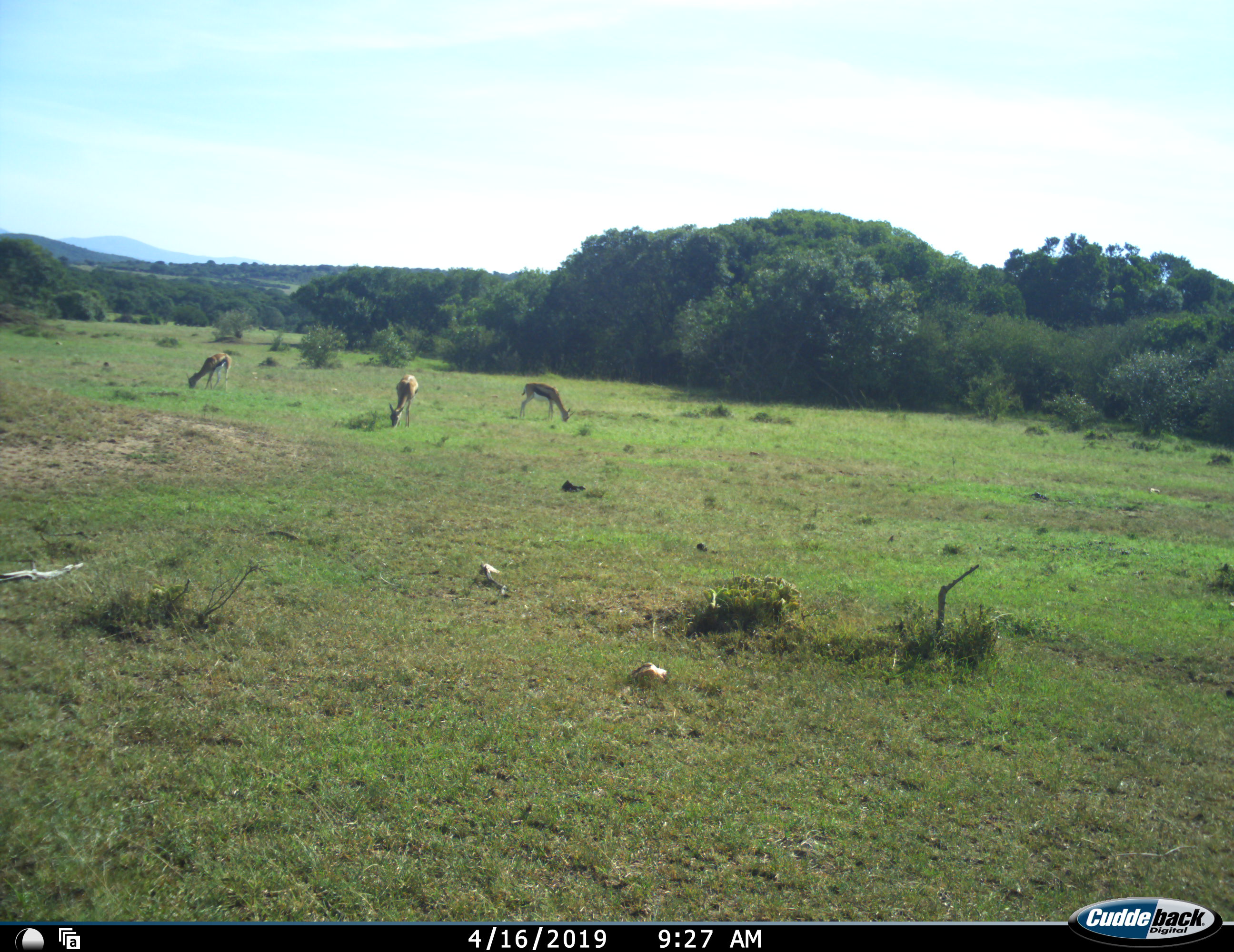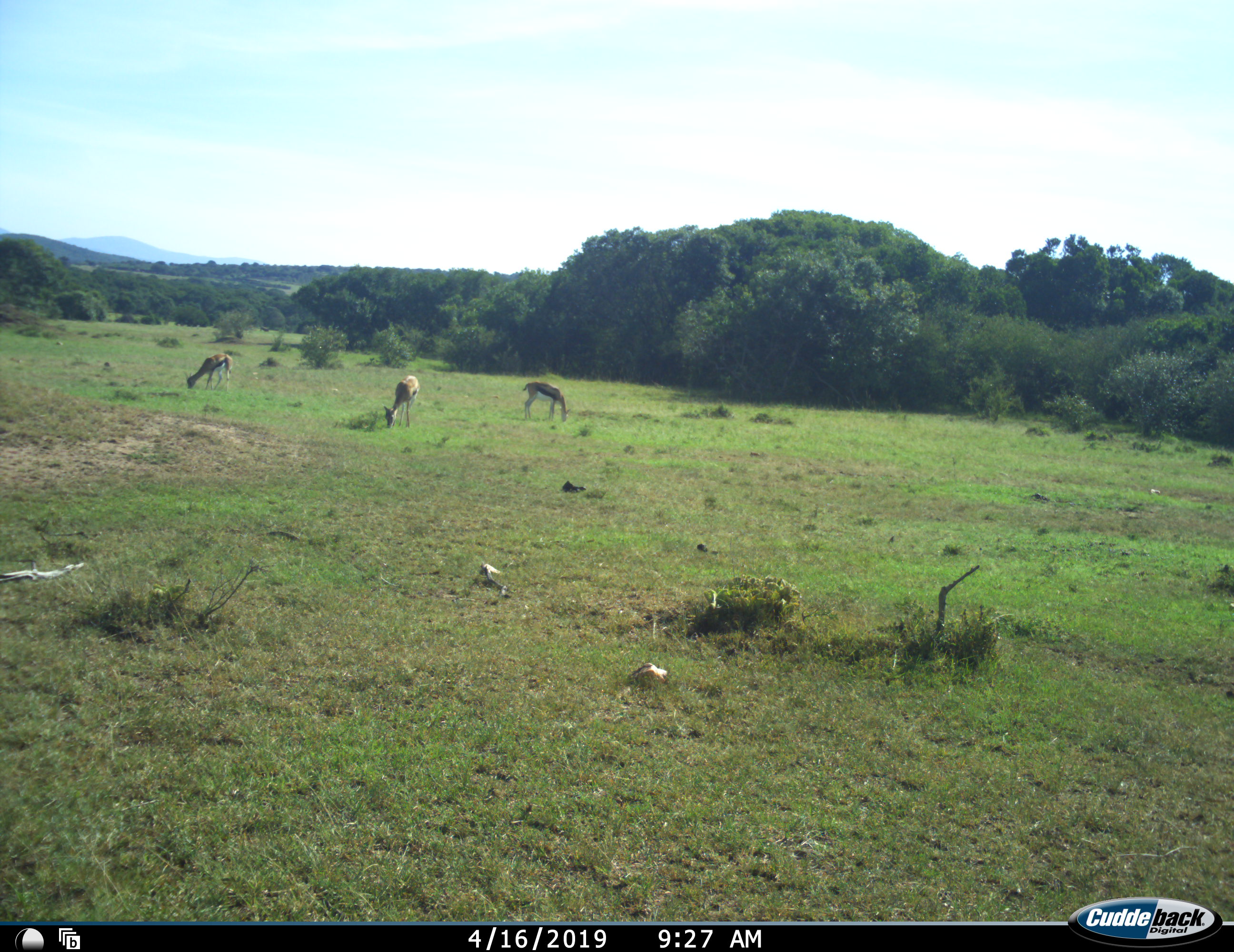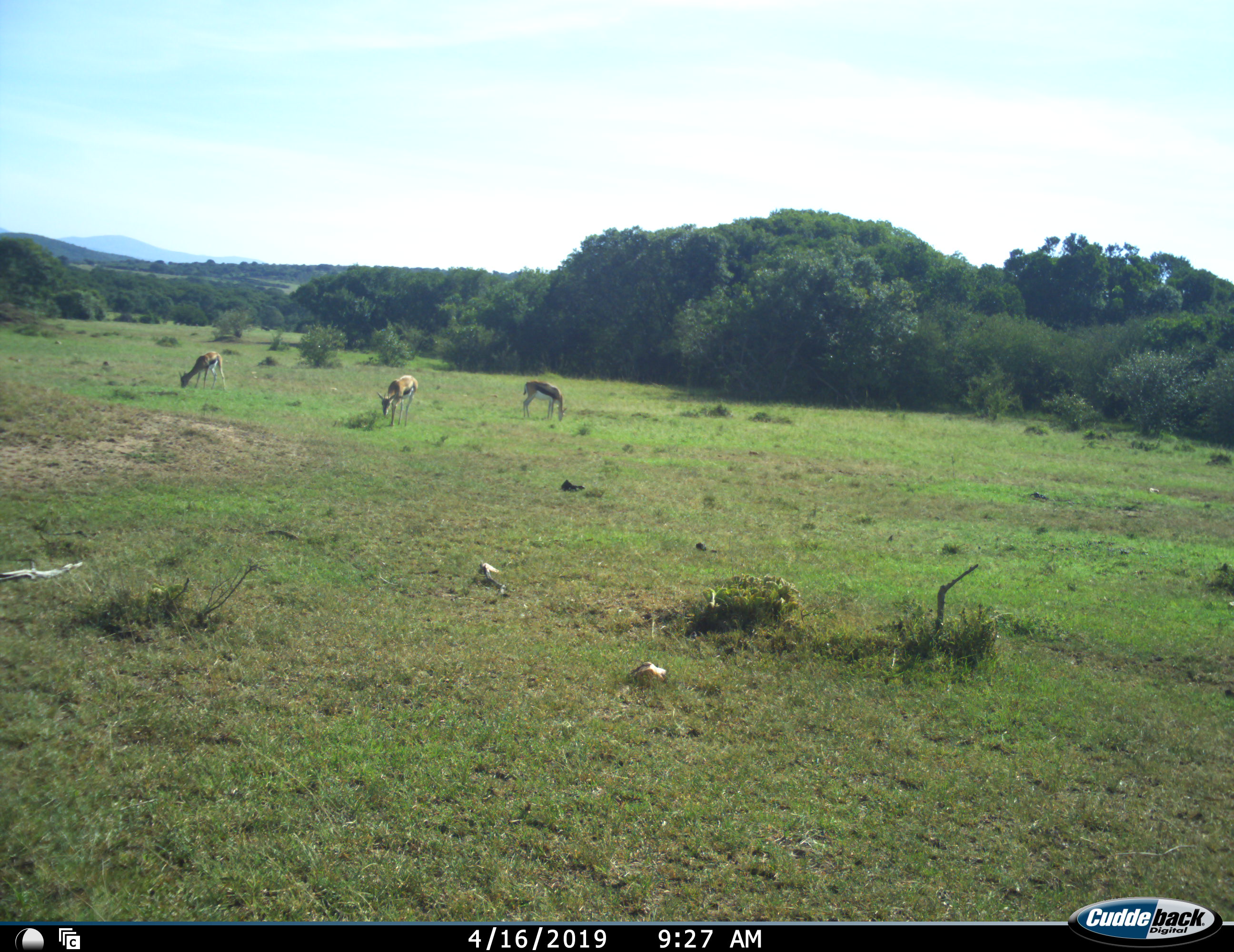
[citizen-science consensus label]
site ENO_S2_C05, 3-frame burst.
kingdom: Animalia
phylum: Chordata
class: Mammalia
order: Artiodactyla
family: Bovidae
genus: Eudorcas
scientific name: Eudorcas thomsonii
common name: thomson's gazelle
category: gazellethomsons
Gazellethomsons (thomson's gazelle) (Eudorcas thomsonii), count 3. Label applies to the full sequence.